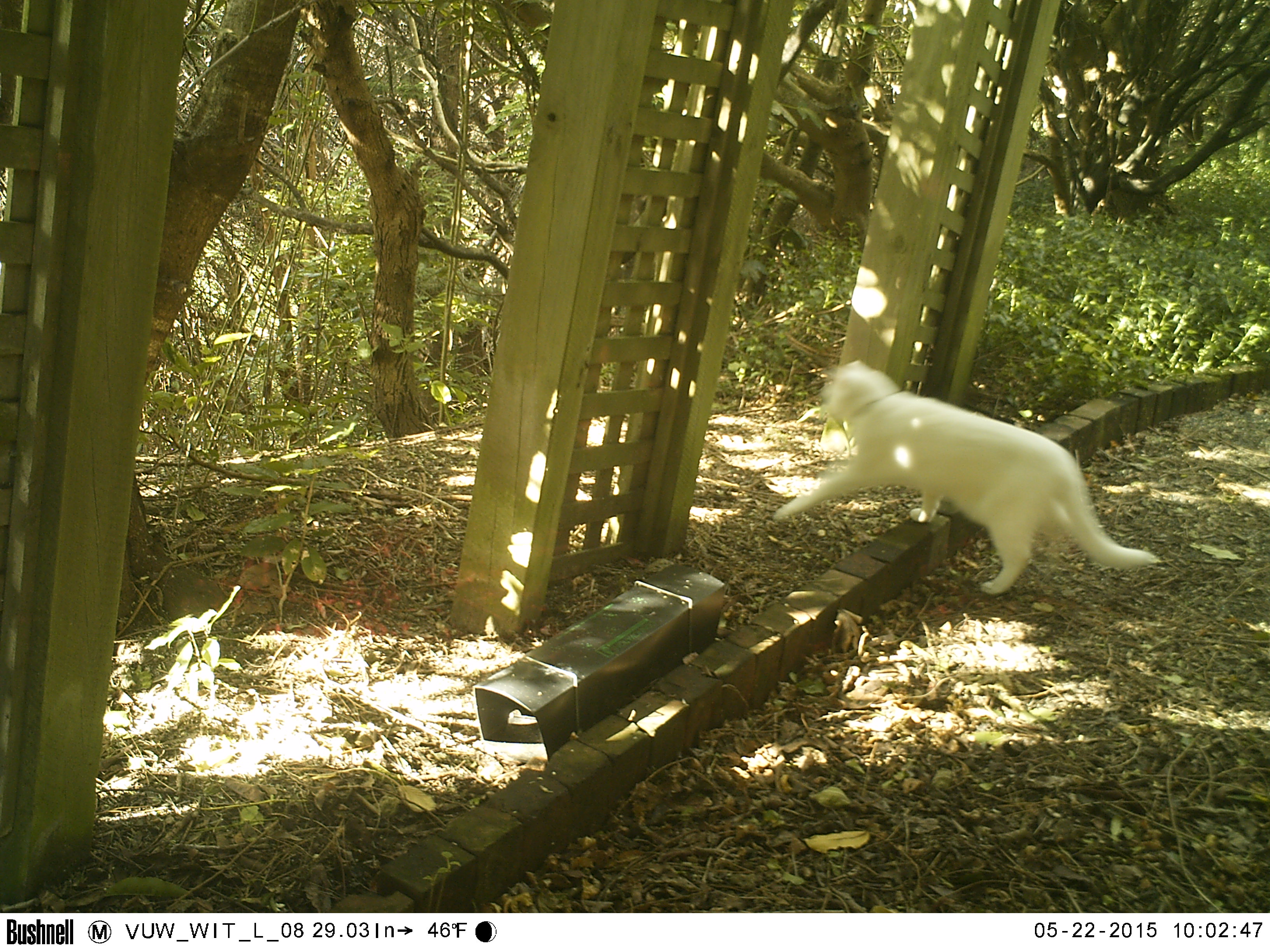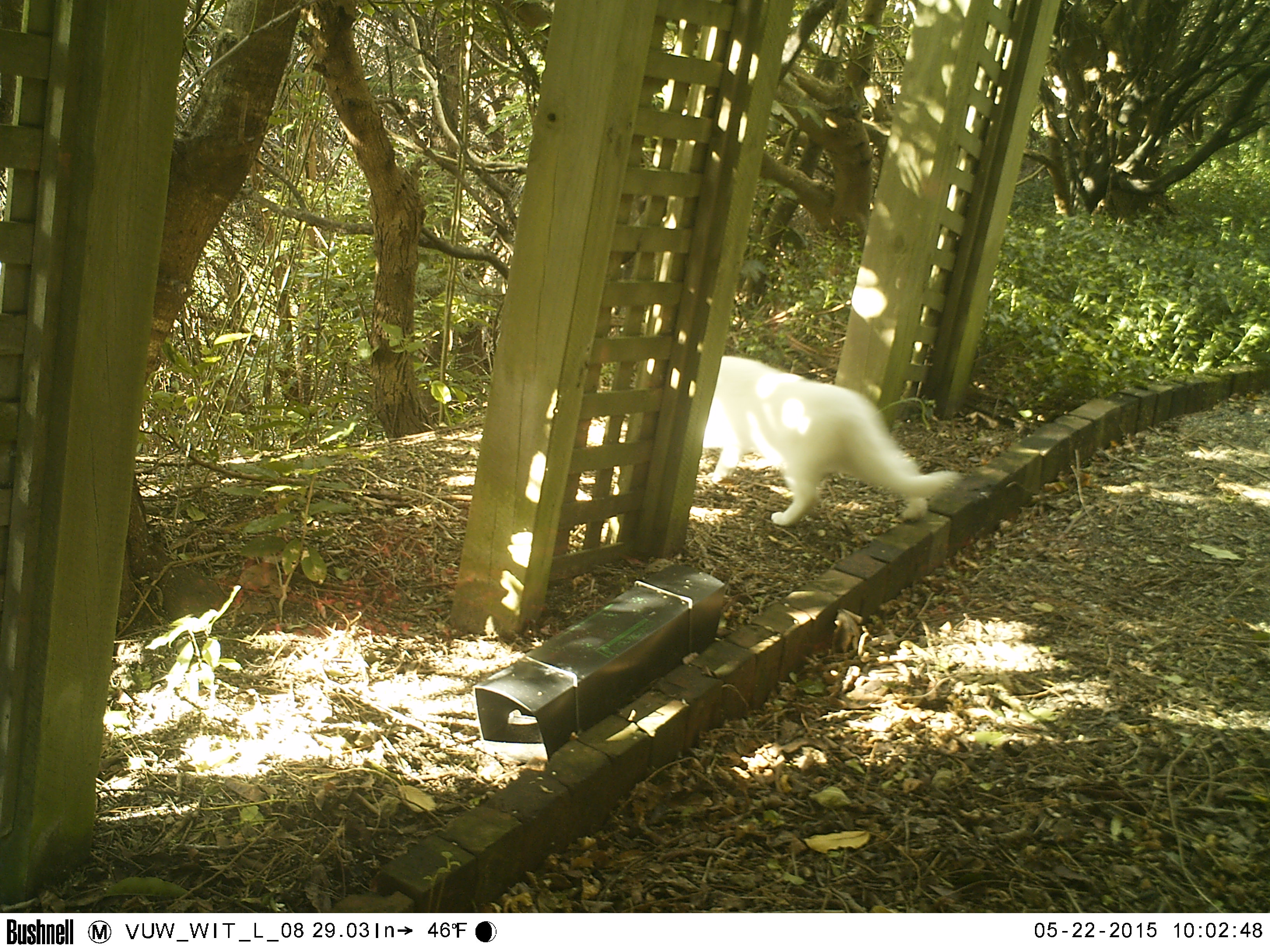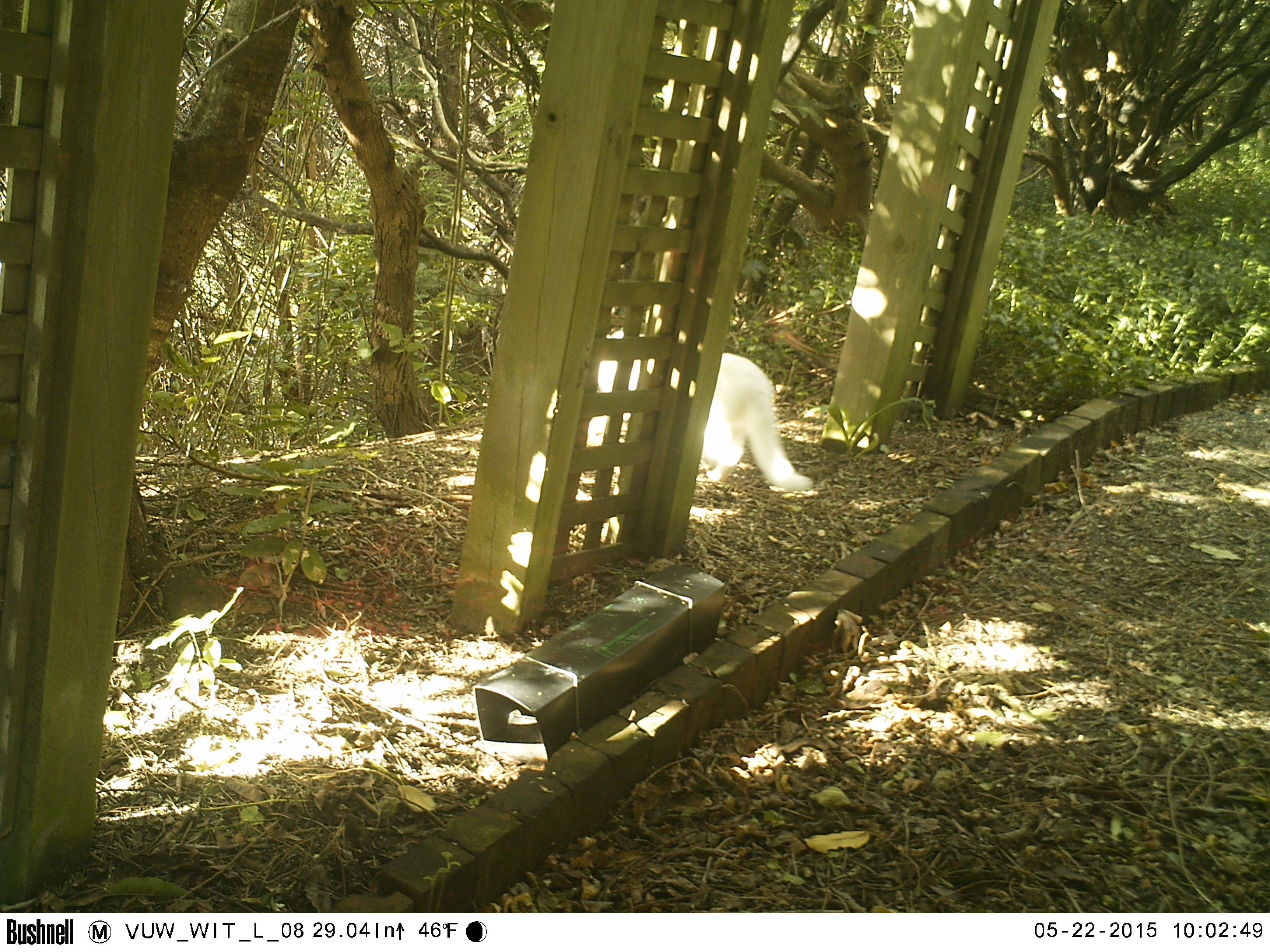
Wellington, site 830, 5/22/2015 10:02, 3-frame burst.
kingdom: Animalia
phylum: Chordata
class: Mammalia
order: Carnivora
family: Felidae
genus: Felis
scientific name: Felis catus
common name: cat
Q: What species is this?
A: Cat (Felis catus).